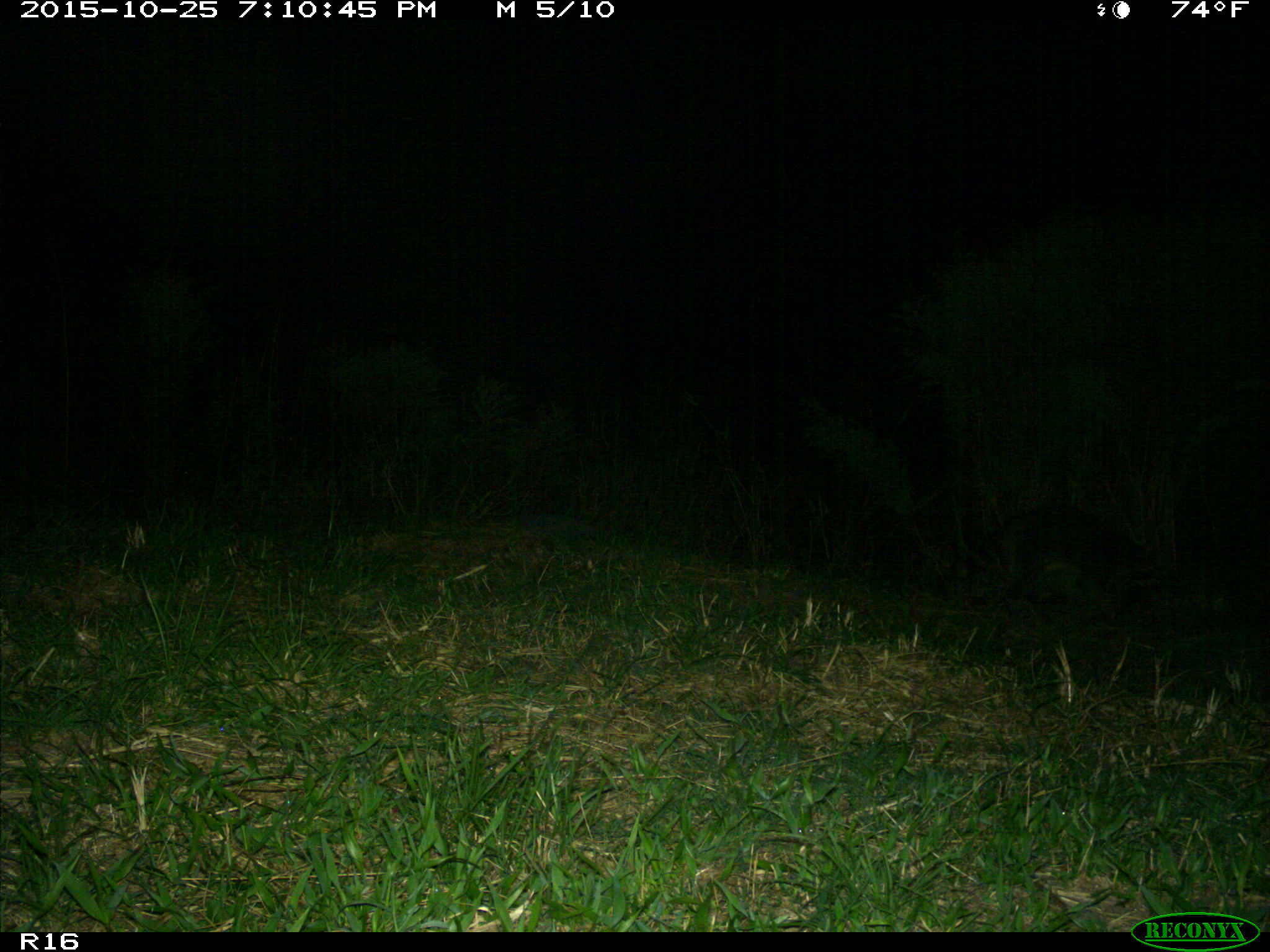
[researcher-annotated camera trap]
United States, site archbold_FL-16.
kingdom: Animalia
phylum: Chordata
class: Mammalia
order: Carnivora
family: Procyonidae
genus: Procyon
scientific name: Procyon lotor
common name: common raccoon